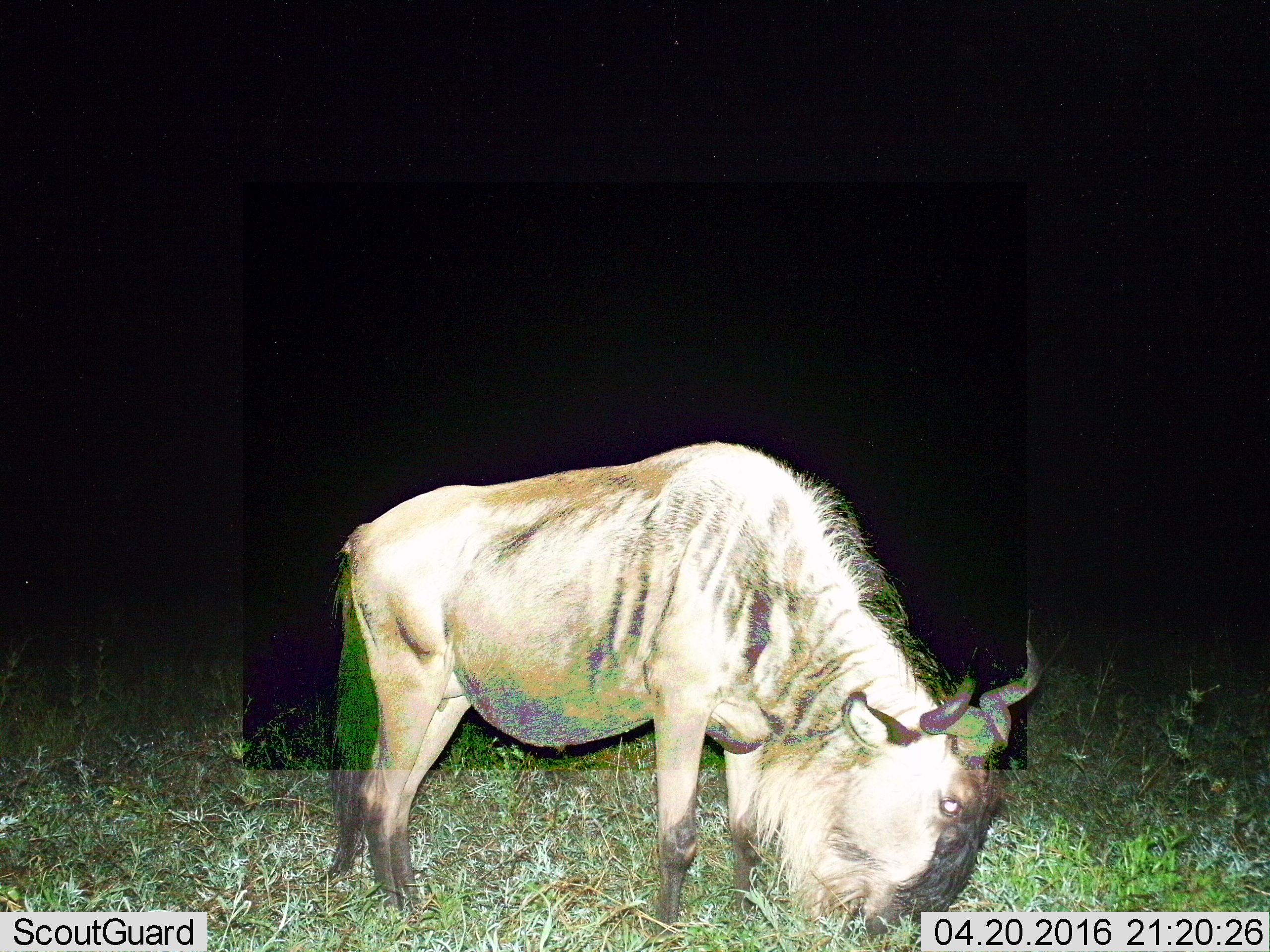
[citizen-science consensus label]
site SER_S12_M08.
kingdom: Animalia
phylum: Chordata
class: Mammalia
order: Artiodactyla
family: Bovidae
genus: Connochaetes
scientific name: Connochaetes taurinus taurinus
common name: blue wildebeest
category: wildebeestblue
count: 1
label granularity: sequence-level